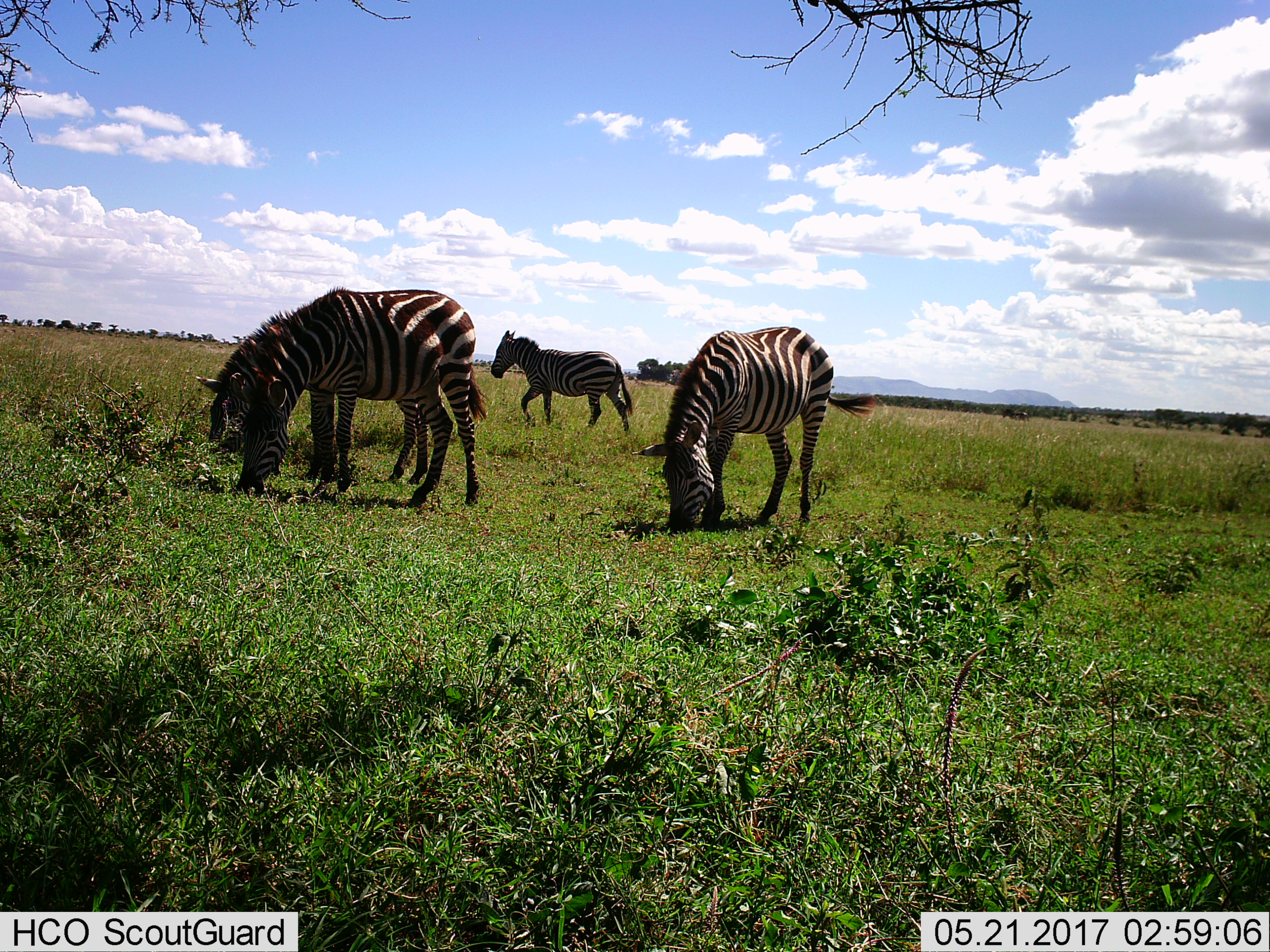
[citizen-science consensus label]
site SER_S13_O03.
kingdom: Animalia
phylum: Chordata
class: Mammalia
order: Perissodactyla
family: Equidae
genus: Equus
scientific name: Equus quagga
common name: plains zebra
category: zebraplains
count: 4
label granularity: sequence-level